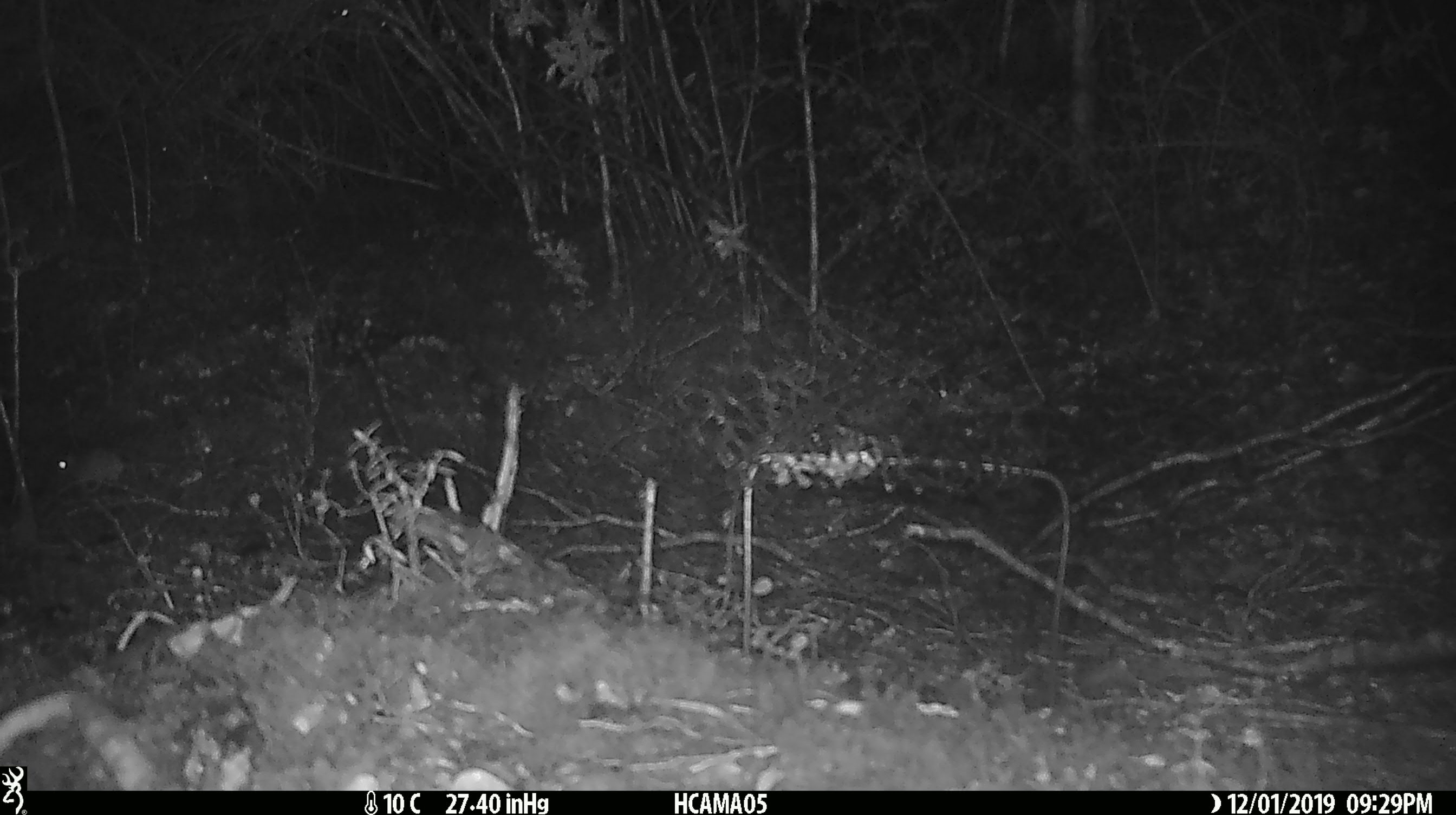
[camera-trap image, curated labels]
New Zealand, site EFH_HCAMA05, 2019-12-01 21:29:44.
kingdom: Animalia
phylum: Chordata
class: Mammalia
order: Rodentia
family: Muridae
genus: Mus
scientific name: Mus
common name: mouse